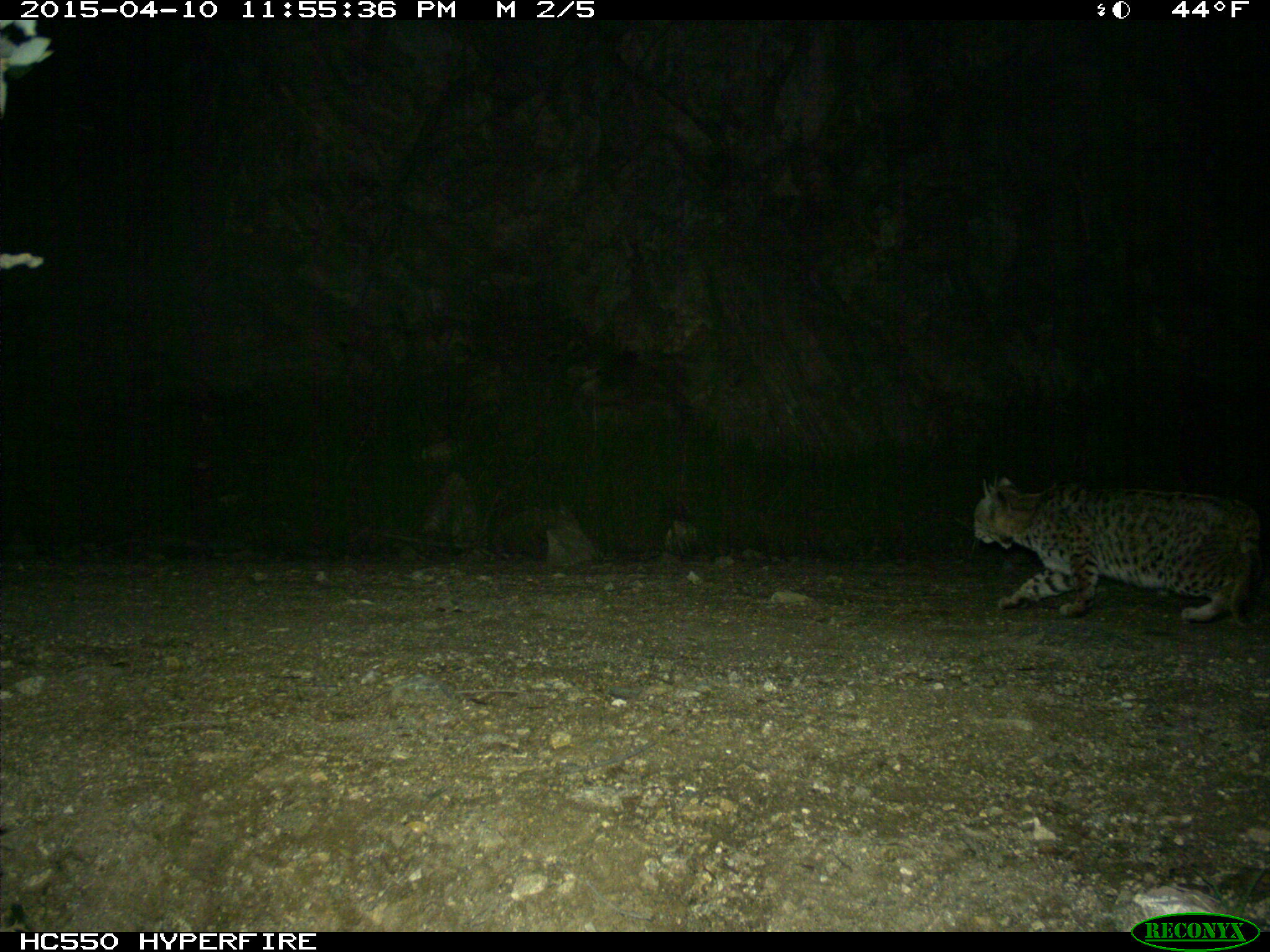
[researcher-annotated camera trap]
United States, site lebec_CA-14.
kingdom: Animalia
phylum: Chordata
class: Mammalia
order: Carnivora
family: Felidae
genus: Lynx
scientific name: Lynx rufus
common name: bobcat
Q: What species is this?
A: Lynx rufus (bobcat).